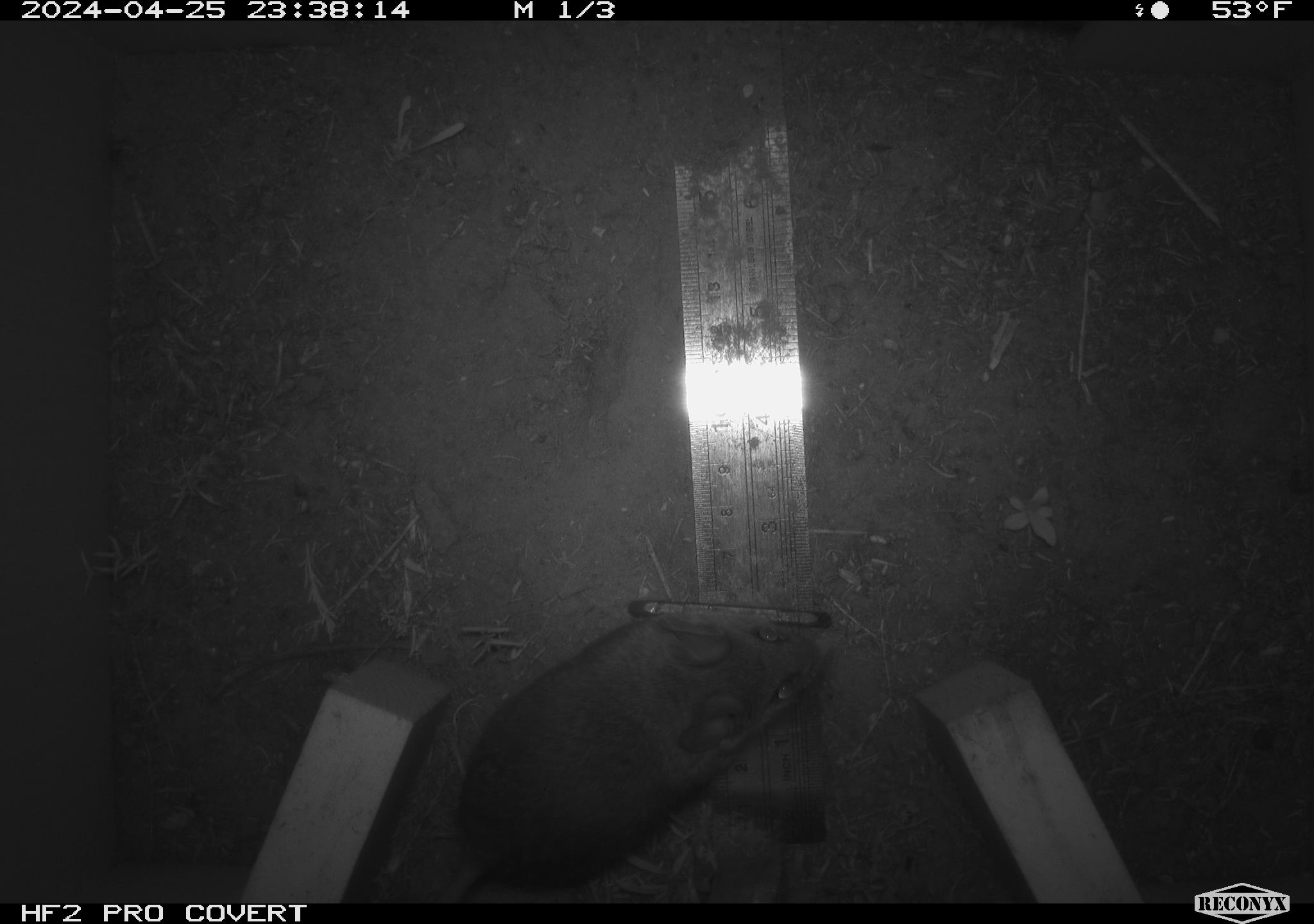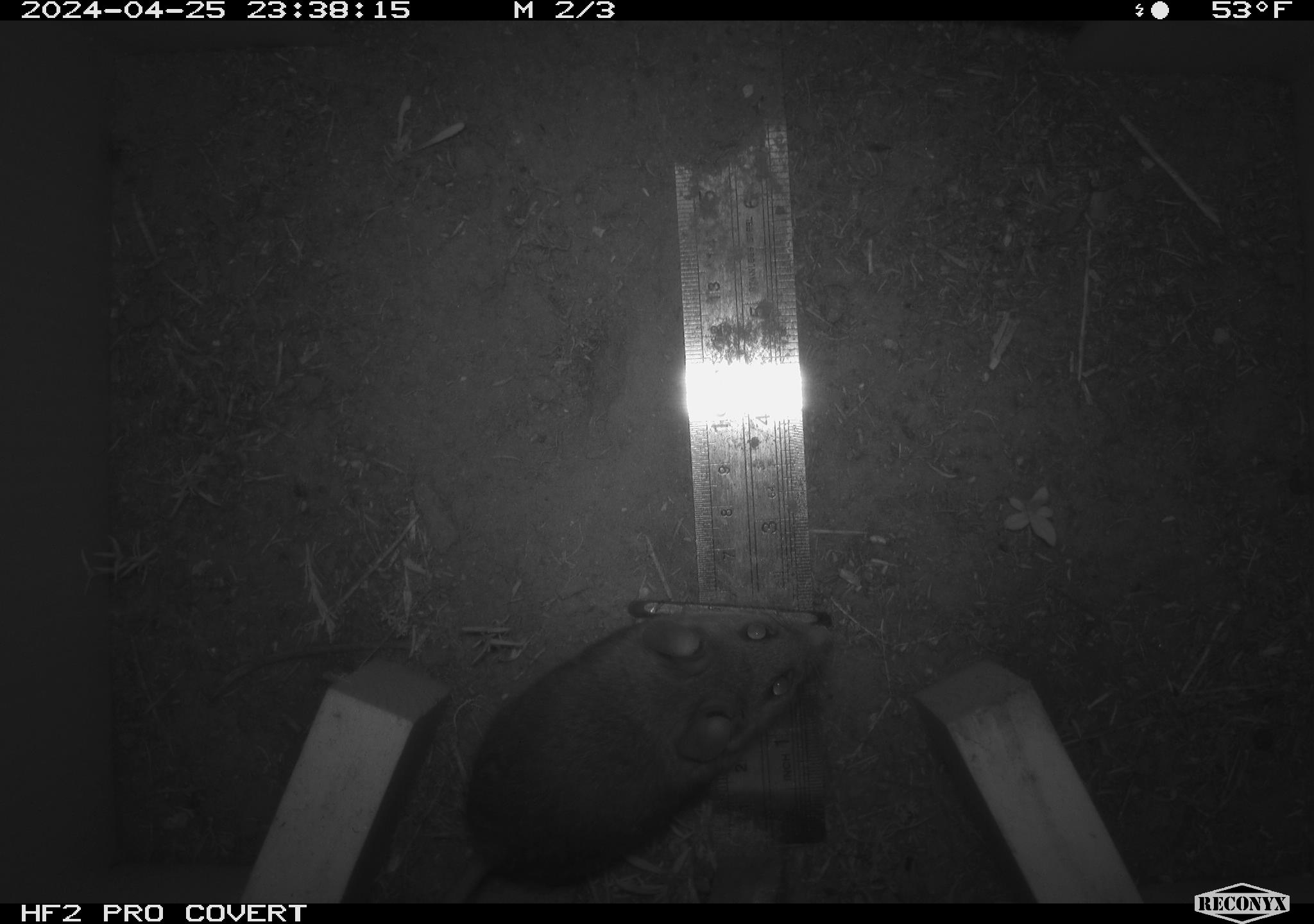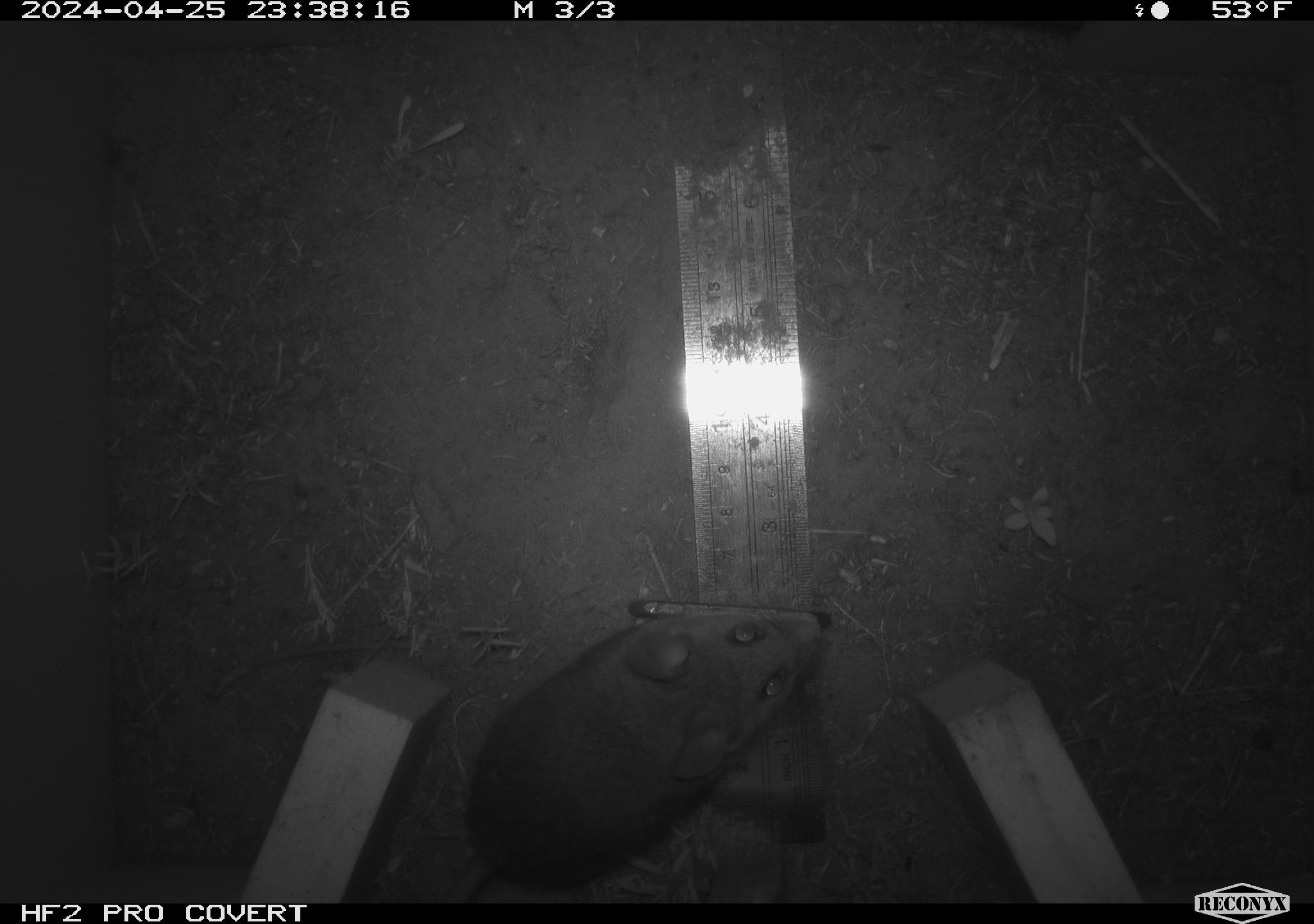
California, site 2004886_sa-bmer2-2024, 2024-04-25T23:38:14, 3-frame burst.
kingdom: Animalia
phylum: Chordata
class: Mammalia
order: Rodentia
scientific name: Rodentia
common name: mouse species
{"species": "mouse species (Rodentia)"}